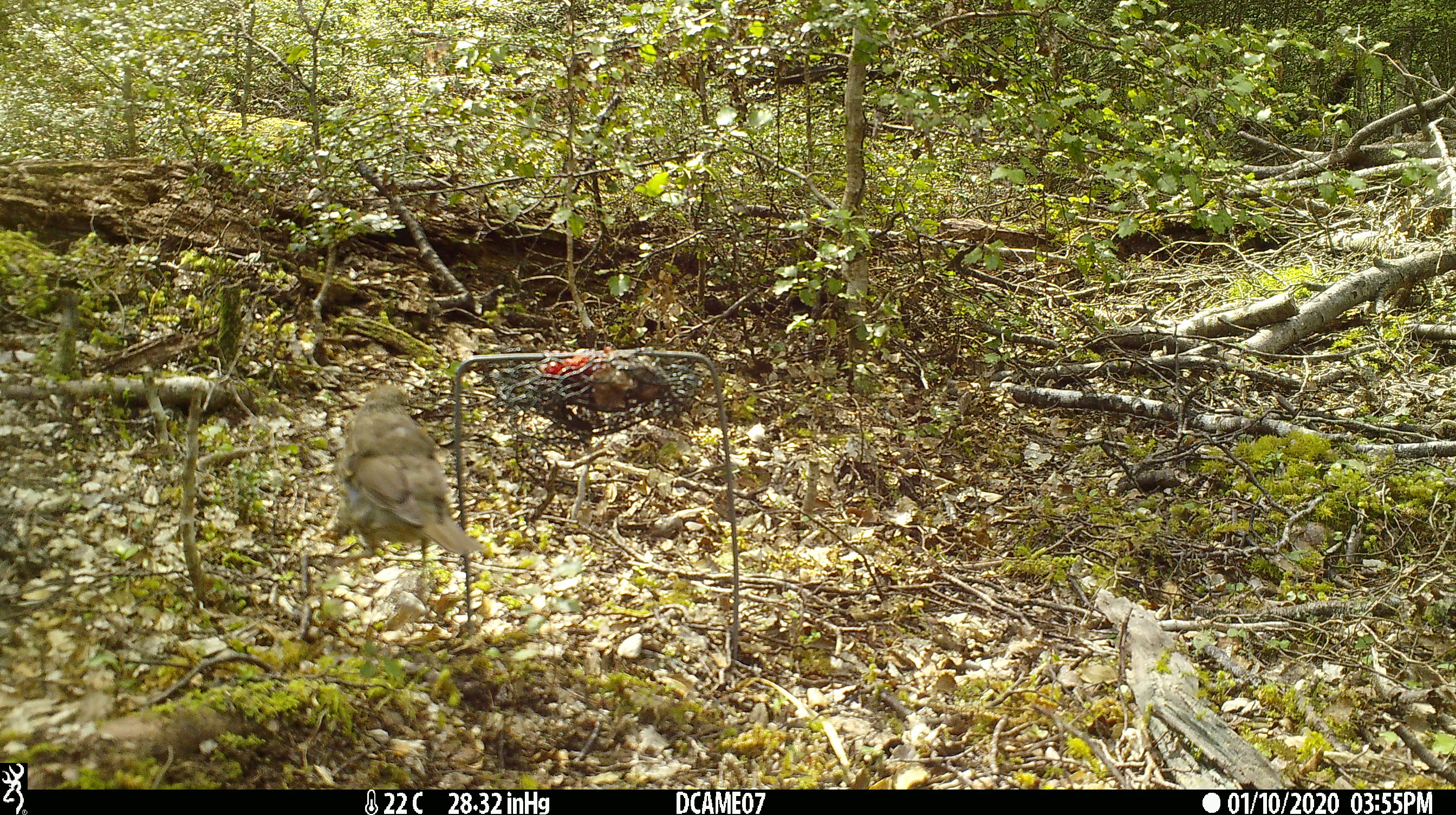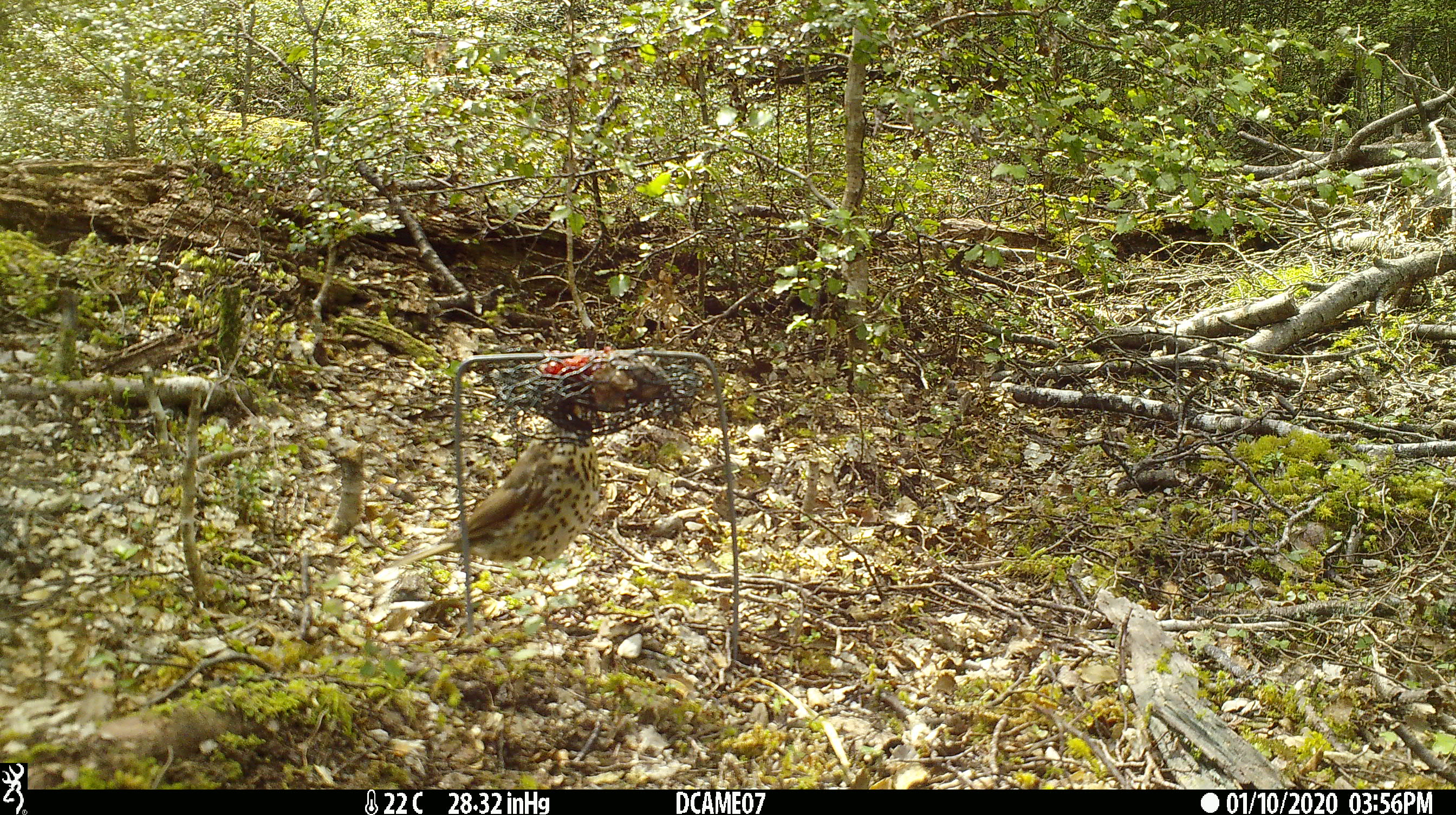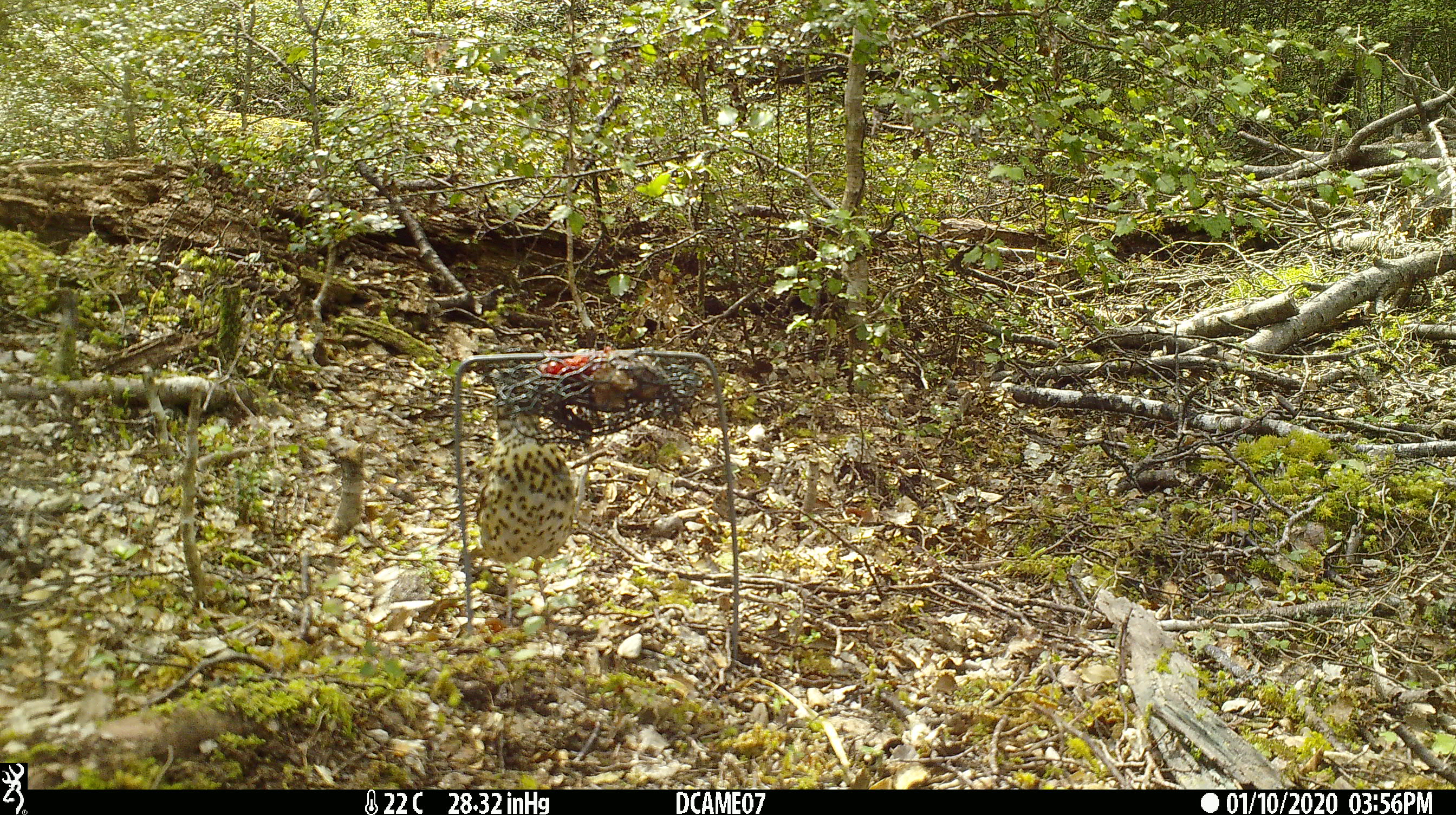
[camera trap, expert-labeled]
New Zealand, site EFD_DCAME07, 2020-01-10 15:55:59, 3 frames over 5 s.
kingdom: Animalia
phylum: Chordata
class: Aves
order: Passeriformes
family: Turdidae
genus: Turdus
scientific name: Turdus philomelos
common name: song thrush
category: thrush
Thrush (song thrush) (Turdus philomelos).